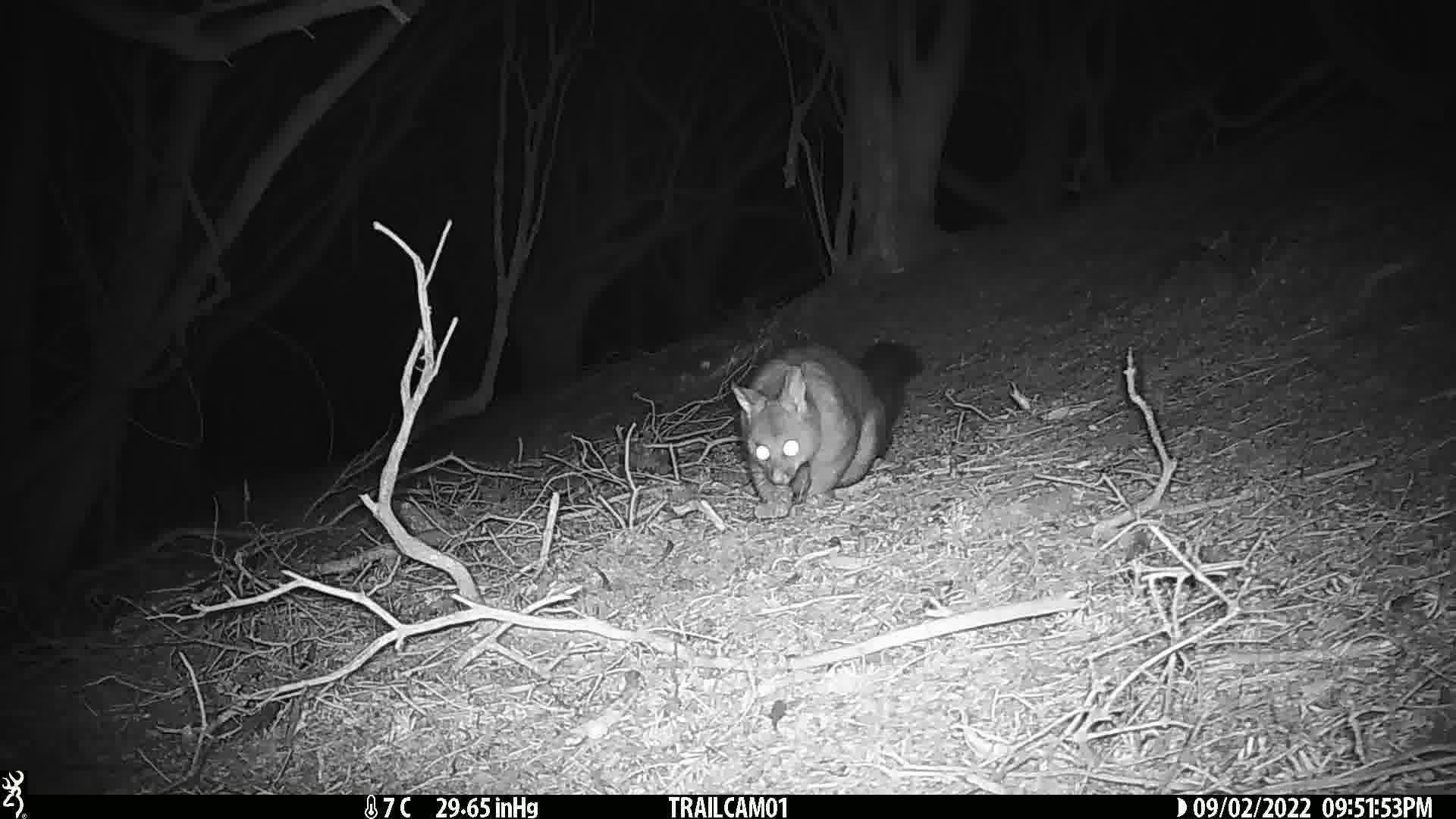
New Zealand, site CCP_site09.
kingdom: Animalia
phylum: Chordata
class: Mammalia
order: Diprotodontia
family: Phalangeridae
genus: Trichosurus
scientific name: Trichosurus vulpecula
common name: common brushtail possum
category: possum